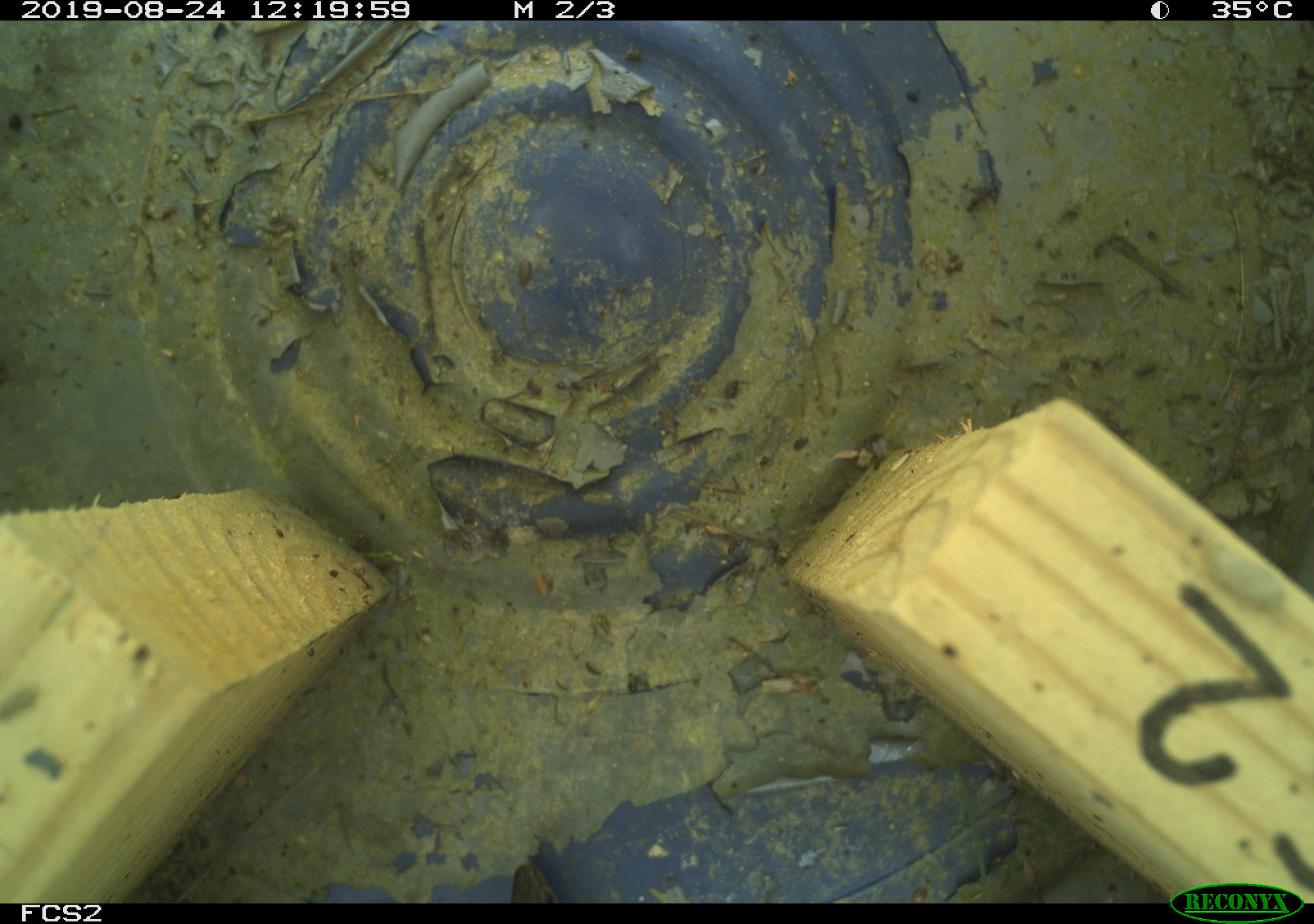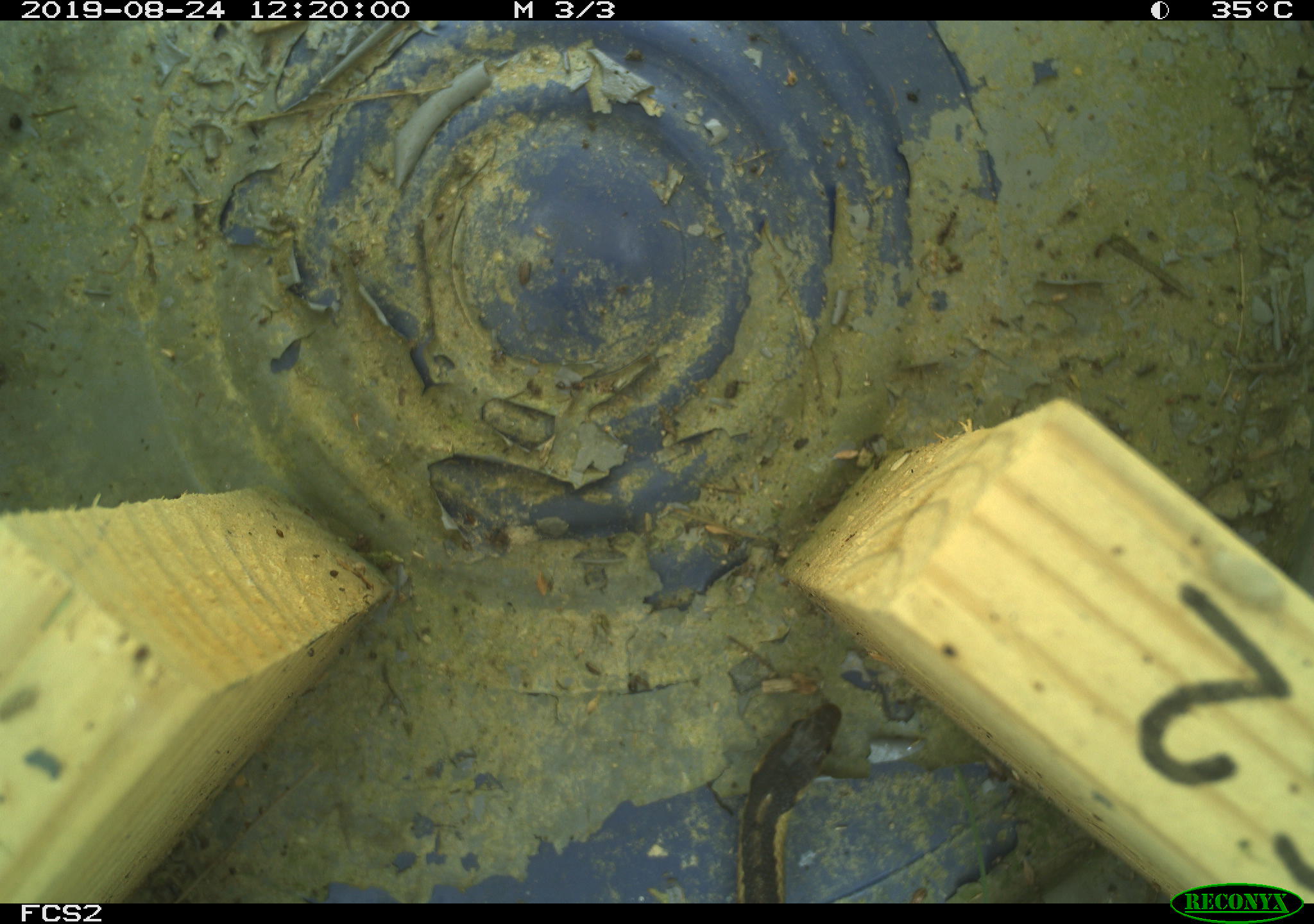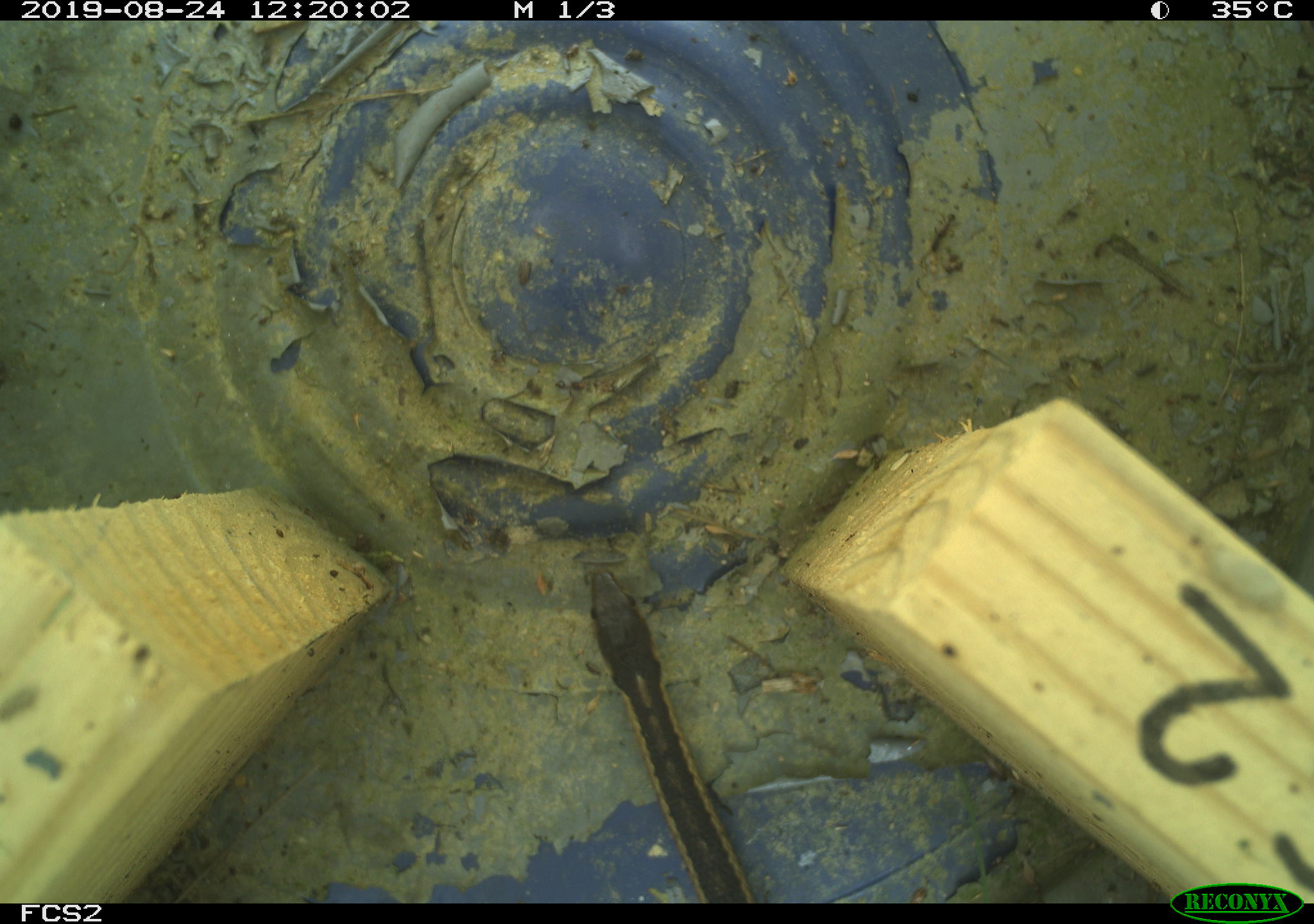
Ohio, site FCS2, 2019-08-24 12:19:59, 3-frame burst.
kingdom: Animalia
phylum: Chordata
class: Reptilia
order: Squamata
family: Colubridae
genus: Thamnophis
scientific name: Thamnophis sirtalis sirtalis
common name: eastern gartersnake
Eastern gartersnake (Thamnophis sirtalis sirtalis).